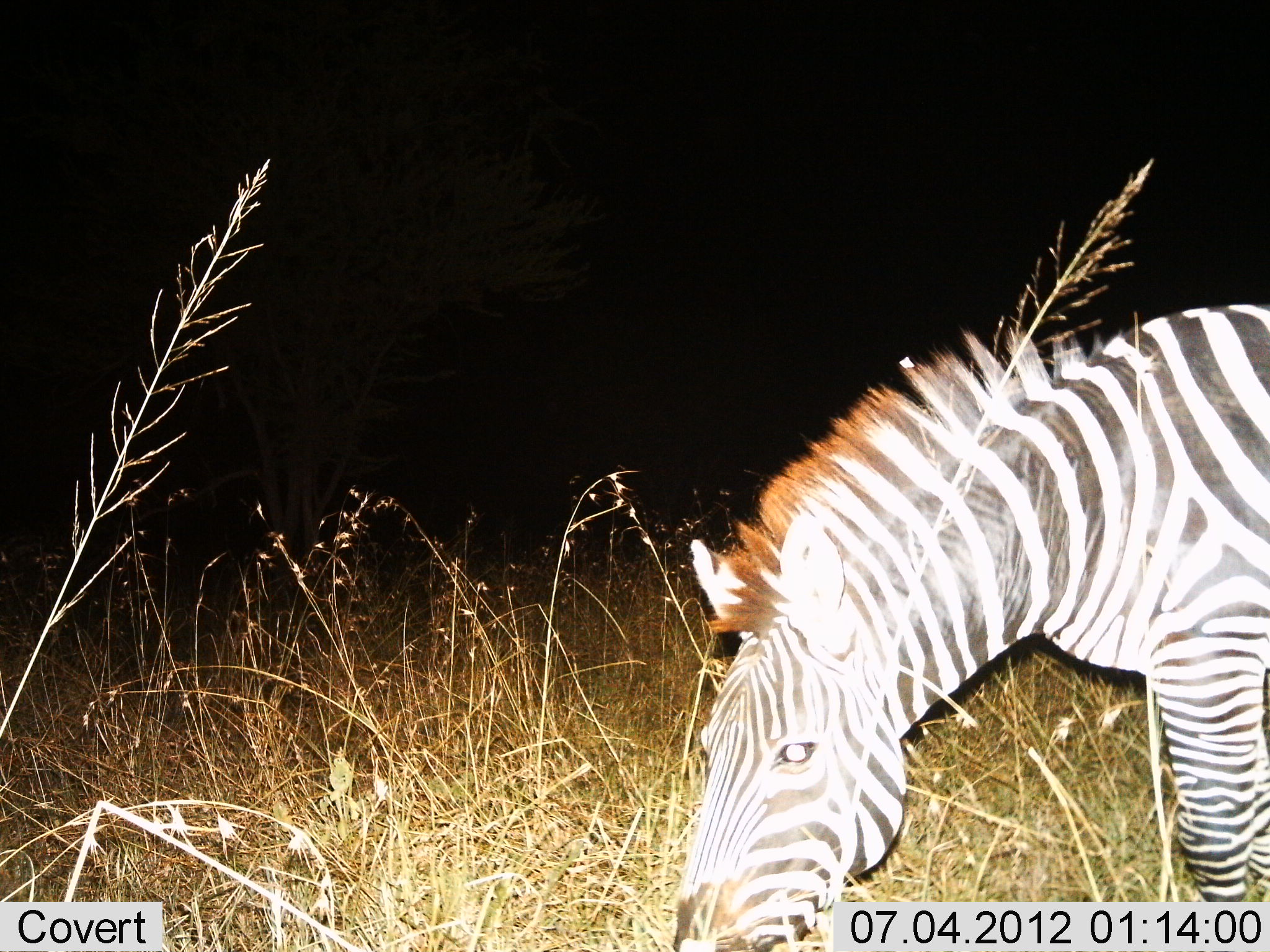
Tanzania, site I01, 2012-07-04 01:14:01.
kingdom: Animalia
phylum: Chordata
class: Mammalia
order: Perissodactyla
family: Equidae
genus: Equus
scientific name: Equus quagga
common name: plains zebra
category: zebra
Zebra (plains zebra) (Equus quagga), count 1. Behavior (volunteer vote fractions): standing 10%, resting 0%, moving 0%, interacting 0%. Young present (vote fraction): 0%. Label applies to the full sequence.